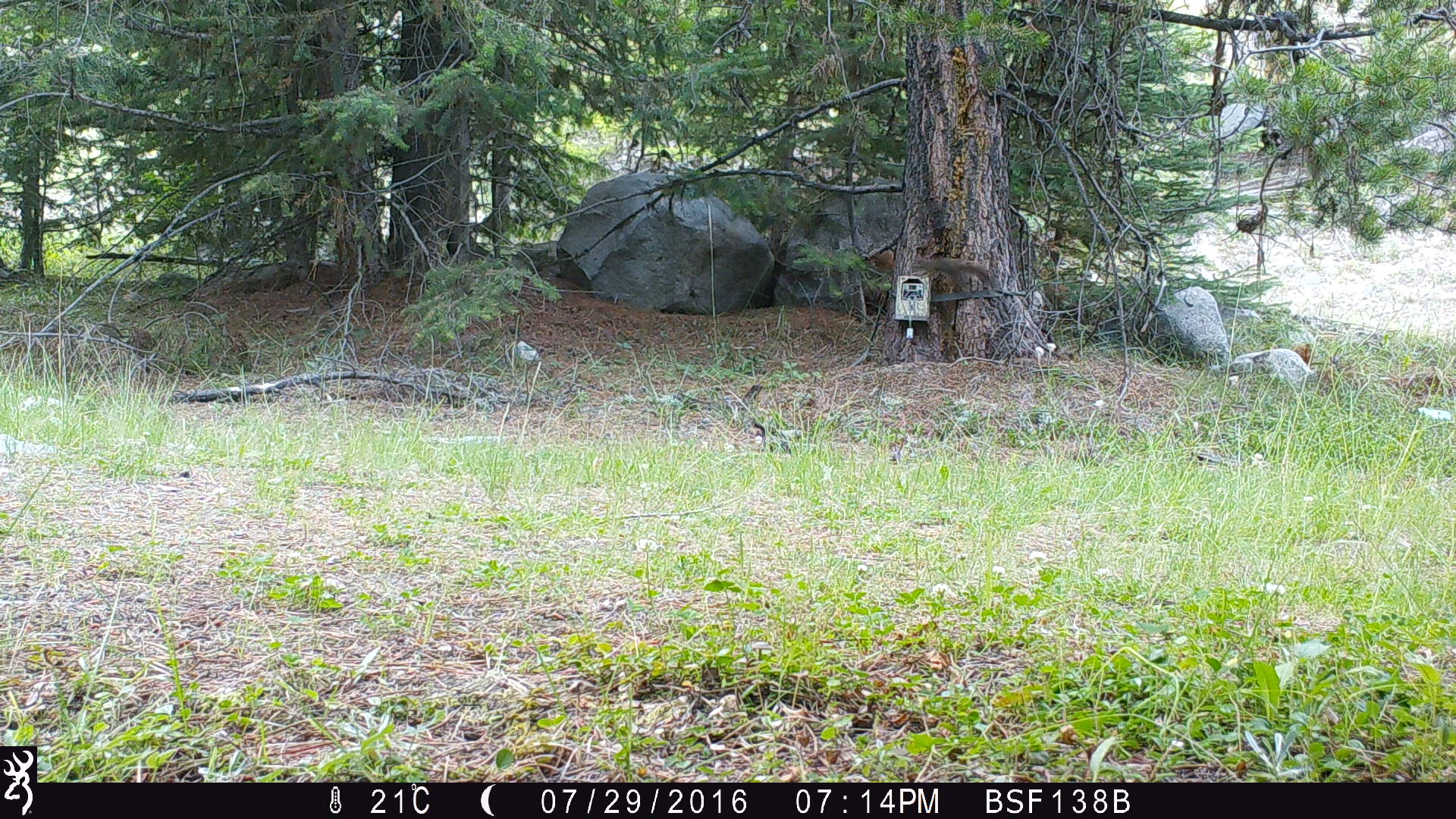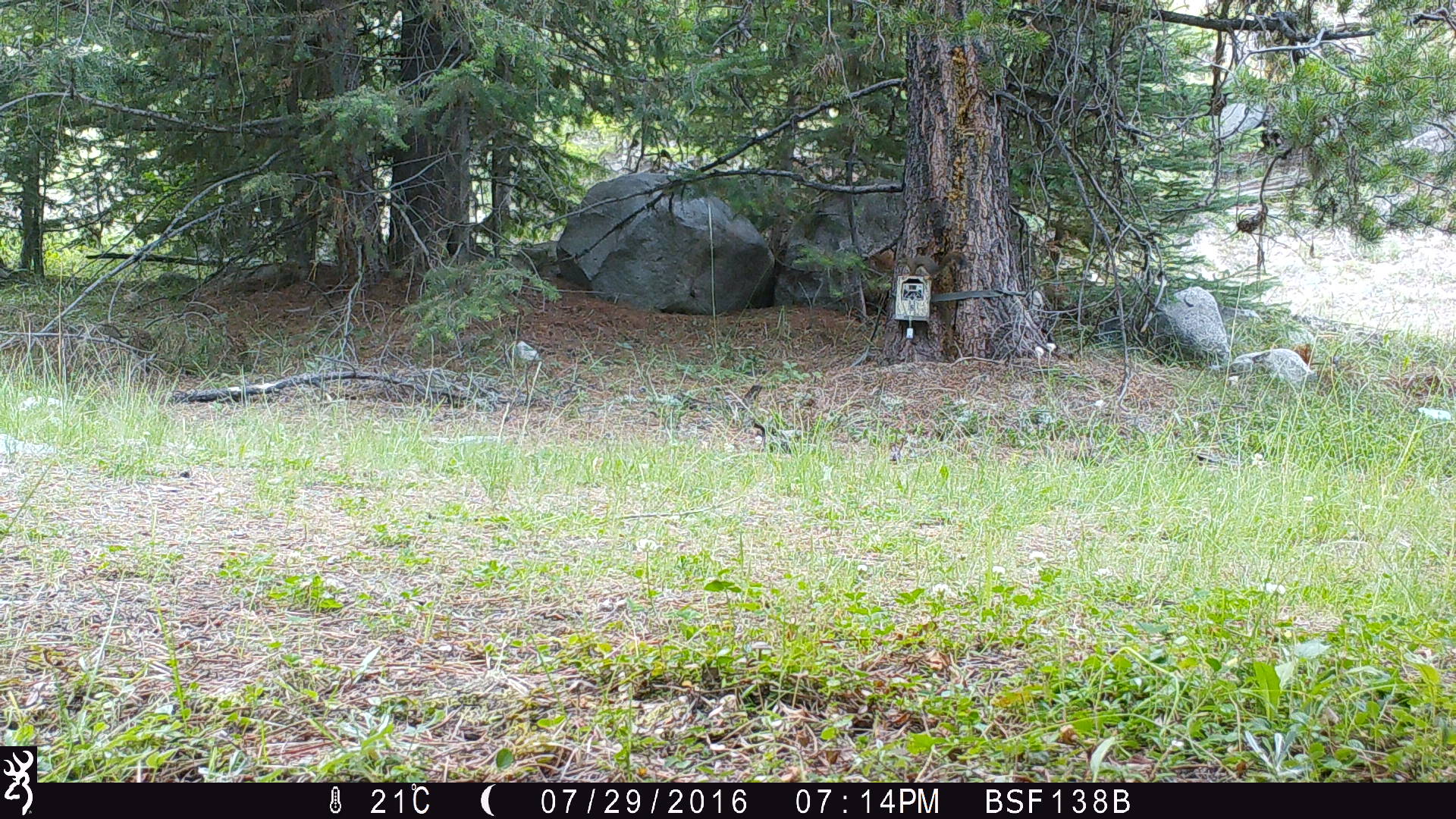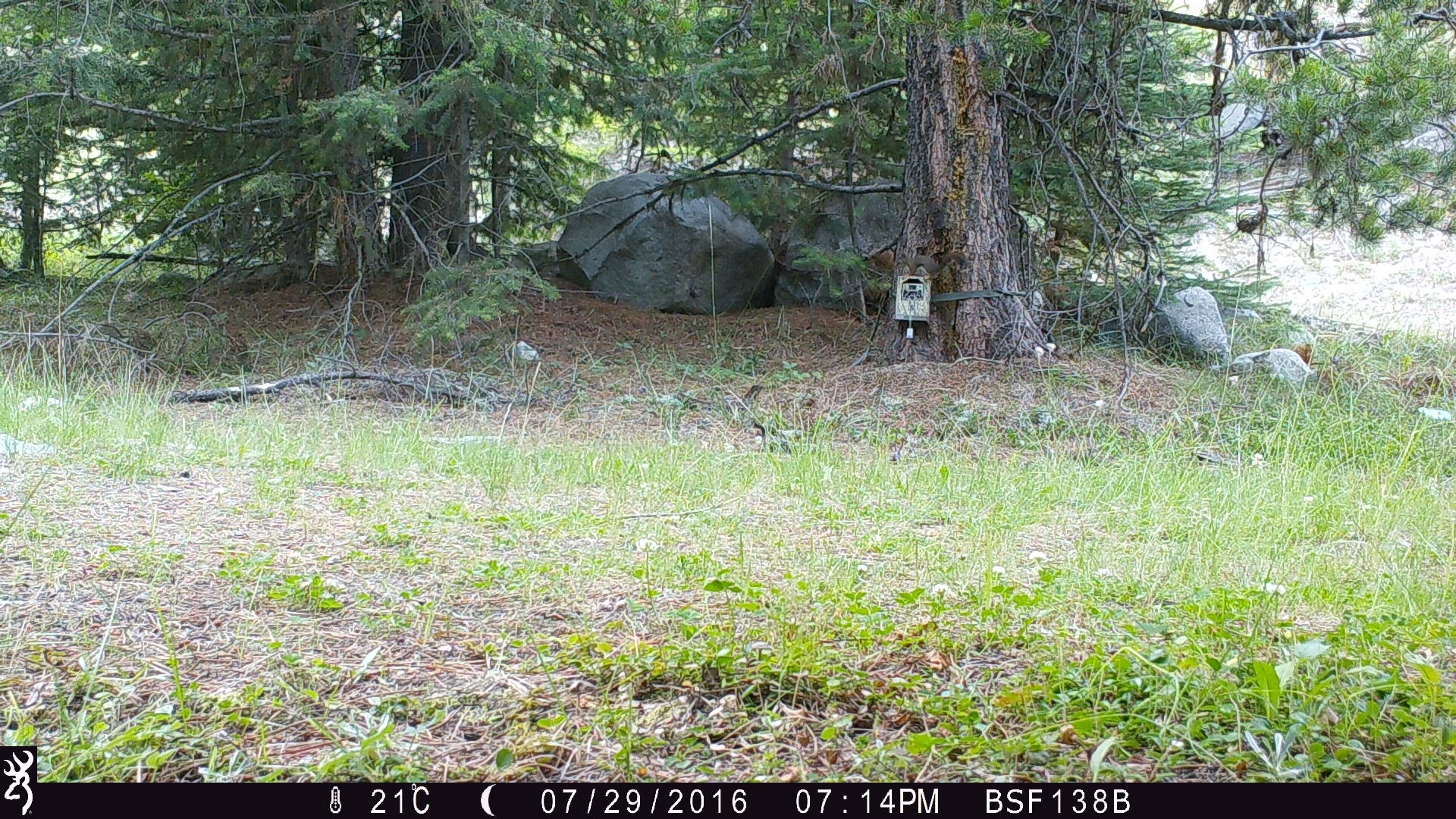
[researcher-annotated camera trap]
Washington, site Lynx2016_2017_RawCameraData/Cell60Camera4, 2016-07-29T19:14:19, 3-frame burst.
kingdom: Animalia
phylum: Chordata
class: Mammalia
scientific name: Mammalia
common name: small mammal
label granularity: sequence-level